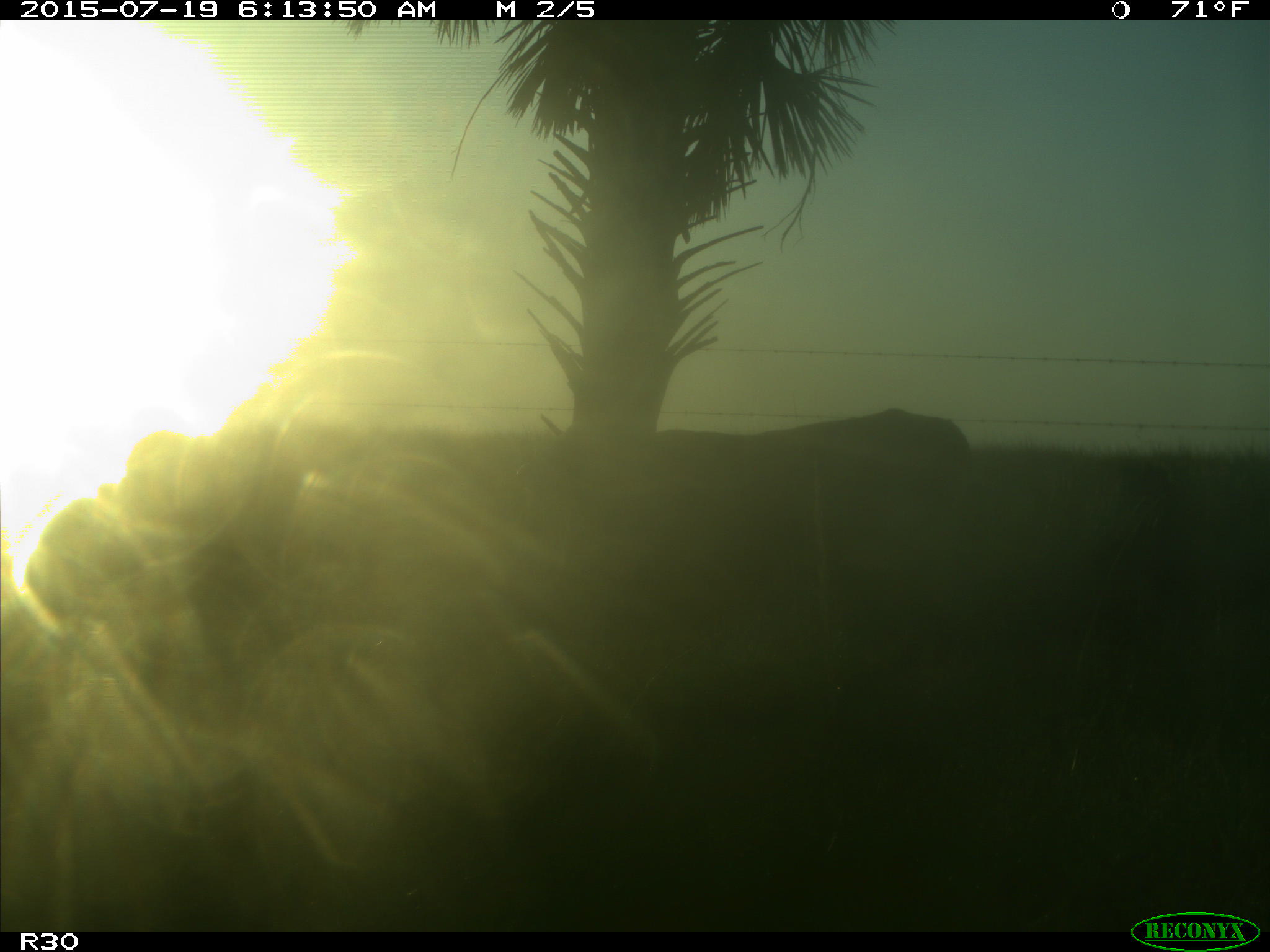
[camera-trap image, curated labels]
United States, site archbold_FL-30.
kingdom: Animalia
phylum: Chordata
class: Mammalia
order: Artiodactyla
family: Bovidae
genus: Bos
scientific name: Bos taurus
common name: domestic cow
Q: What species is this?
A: Bos taurus (domestic cow).